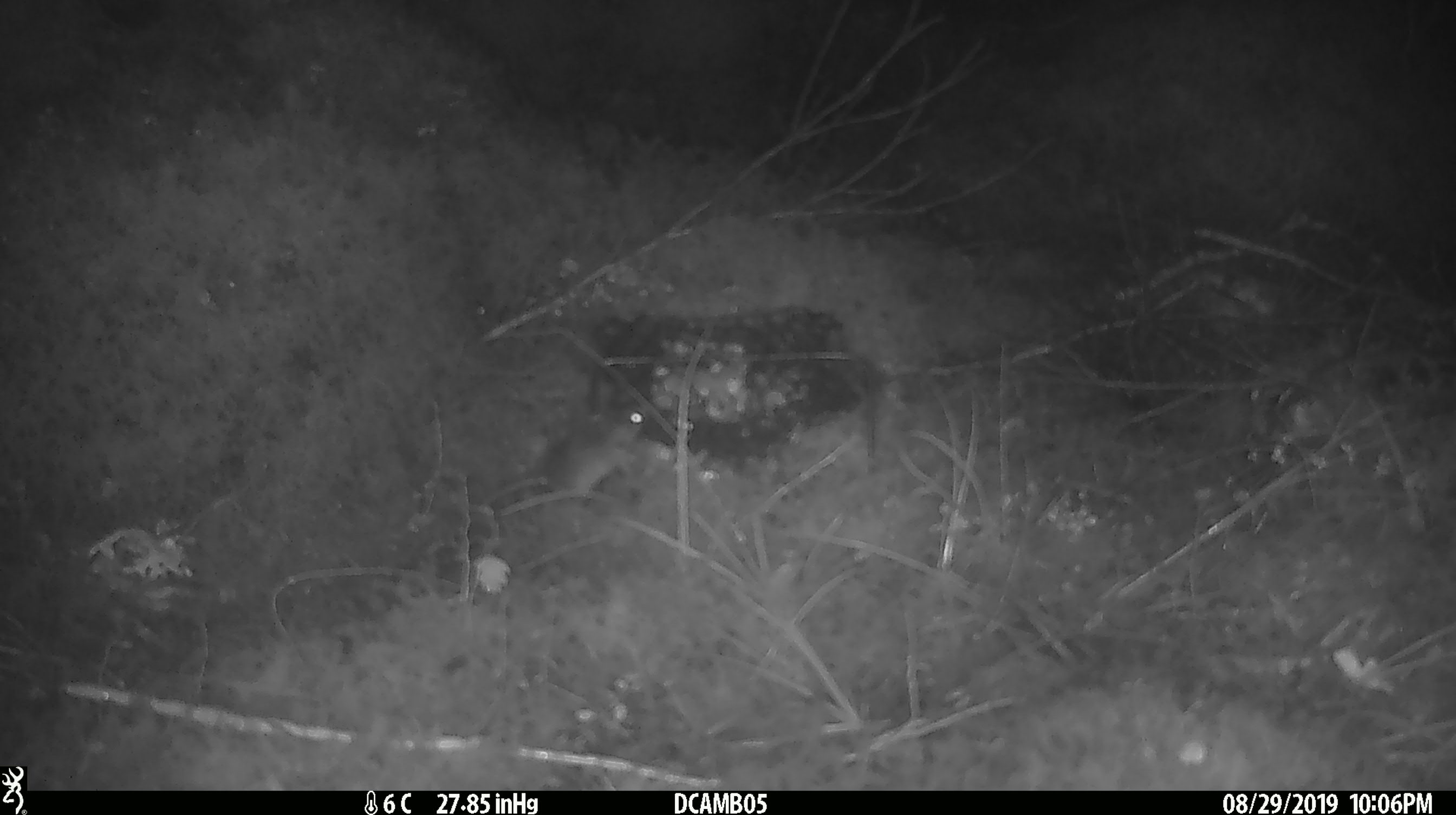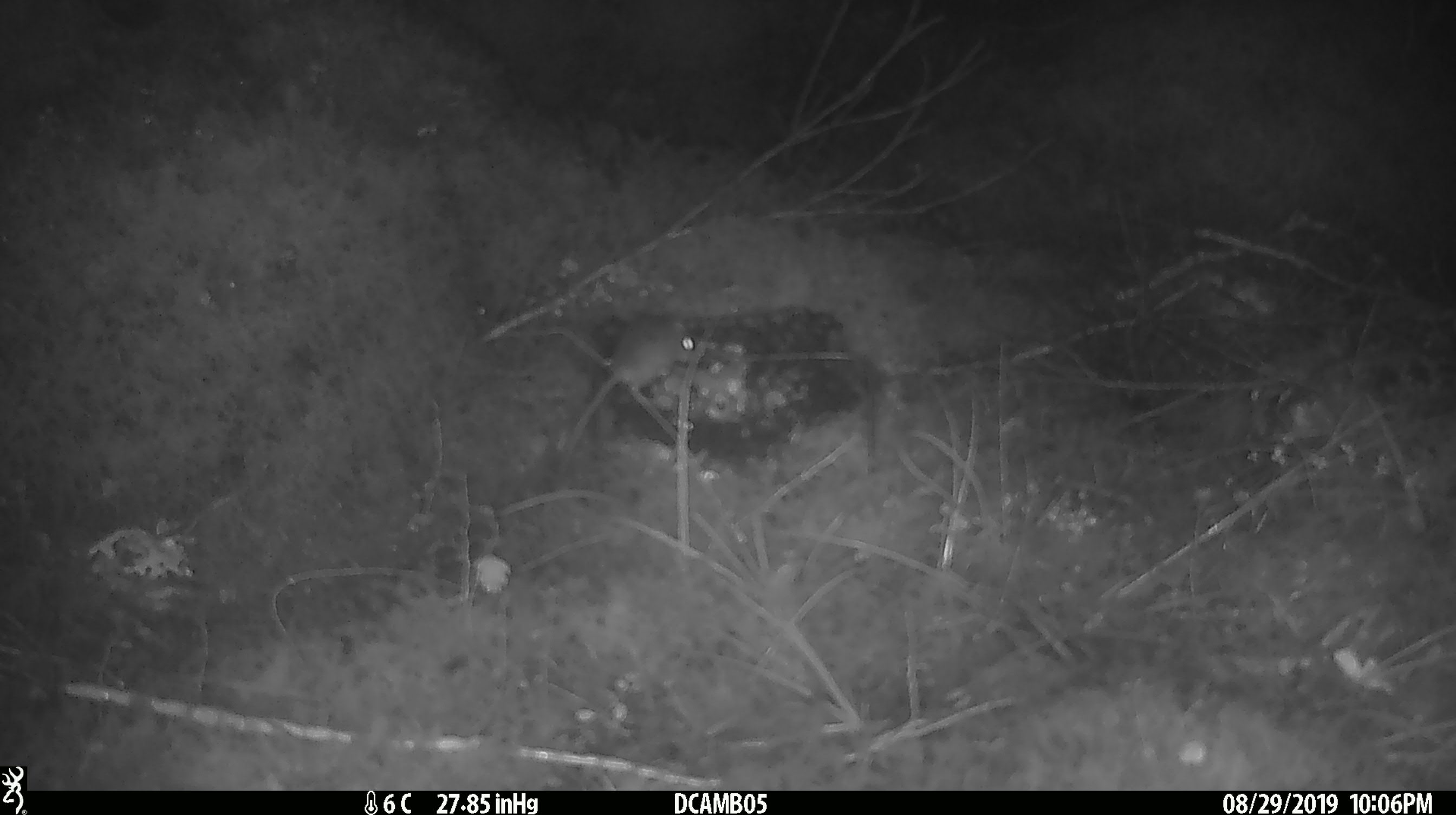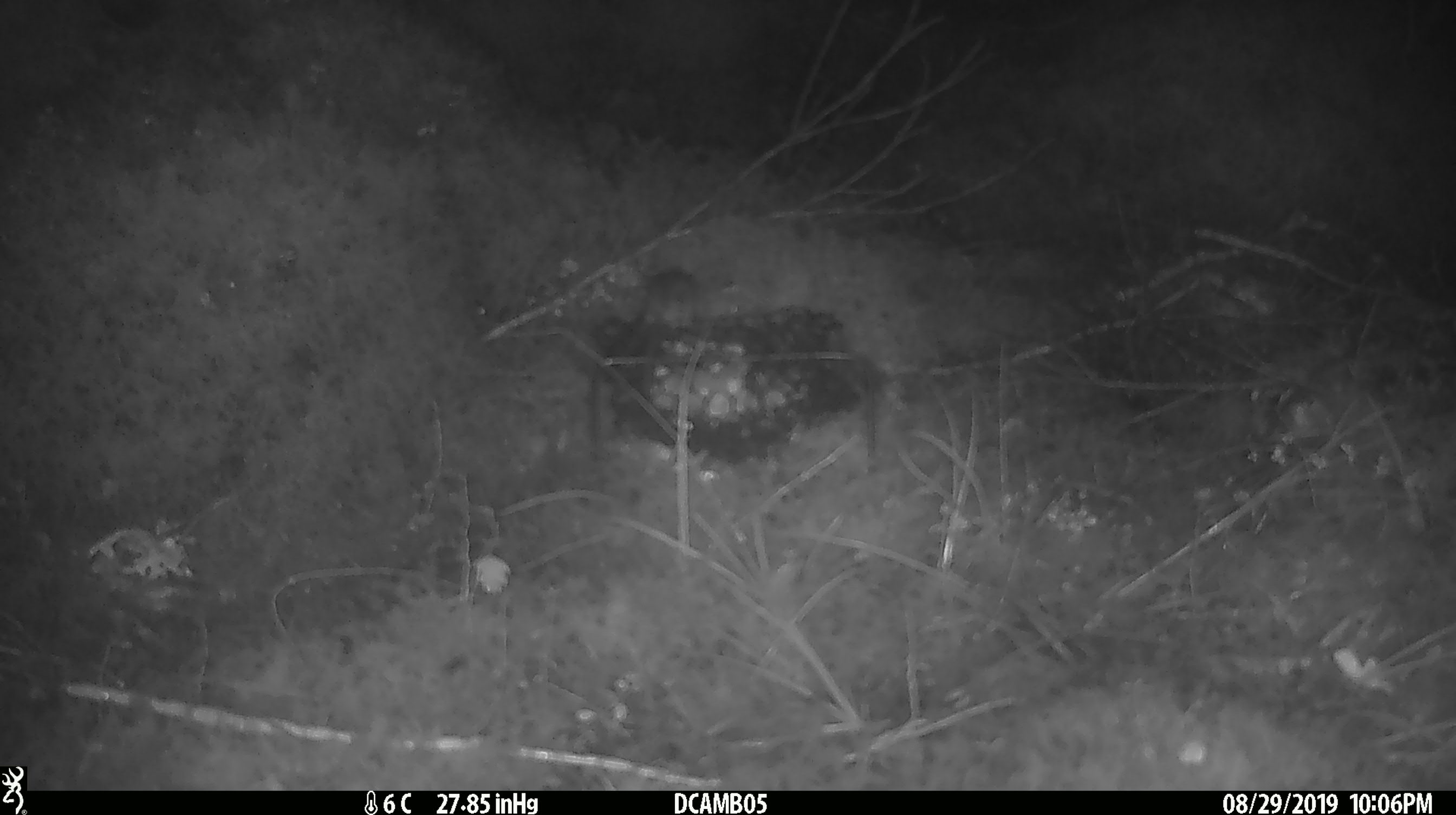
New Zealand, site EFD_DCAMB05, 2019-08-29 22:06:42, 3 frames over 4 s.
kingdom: Animalia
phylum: Chordata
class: Mammalia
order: Rodentia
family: Muridae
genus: Mus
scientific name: Mus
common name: mouse